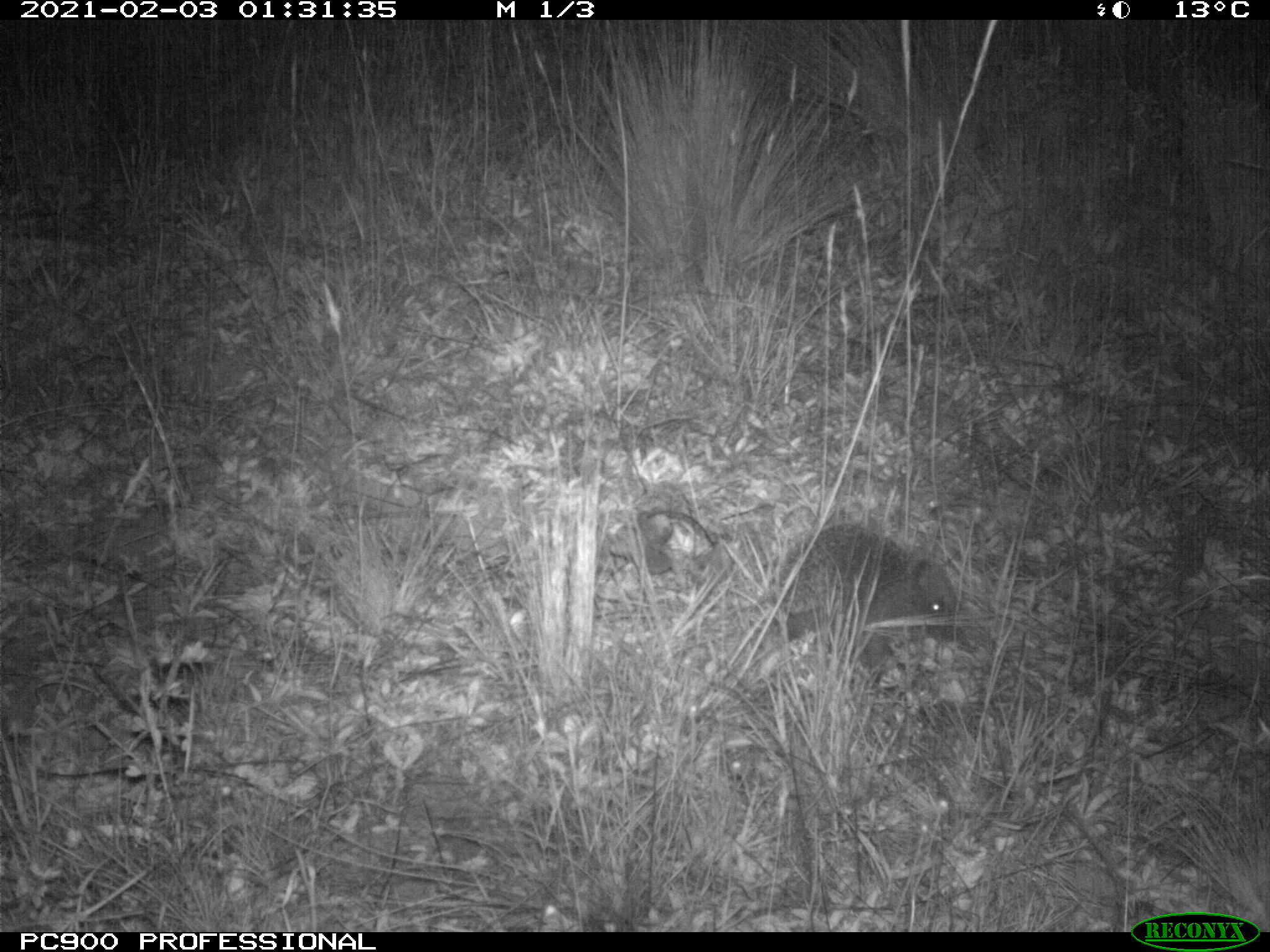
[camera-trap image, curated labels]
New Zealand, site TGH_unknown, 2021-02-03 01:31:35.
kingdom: Animalia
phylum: Chordata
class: Mammalia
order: Eulipotyphla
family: Erinaceidae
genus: Erinaceus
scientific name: Erinaceus europaeus europaeus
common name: european hedgehog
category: hedgehog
Hedgehog (european hedgehog) (Erinaceus europaeus europaeus).